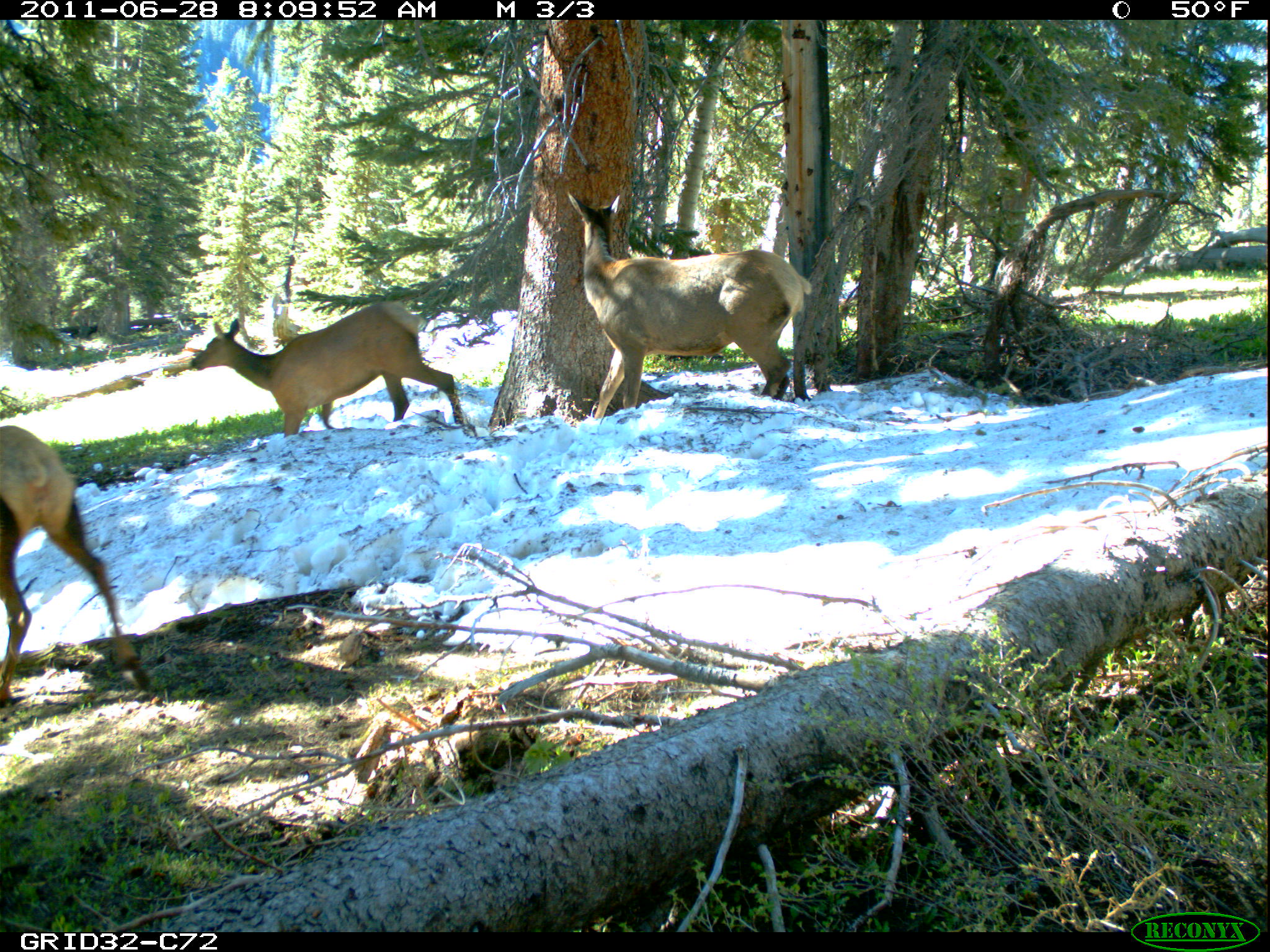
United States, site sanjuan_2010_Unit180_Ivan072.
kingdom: Animalia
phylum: Chordata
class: Mammalia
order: Artiodactyla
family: Cervidae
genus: Cervus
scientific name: Cervus elaphus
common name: red deer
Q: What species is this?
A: Cervus elaphus (red deer).